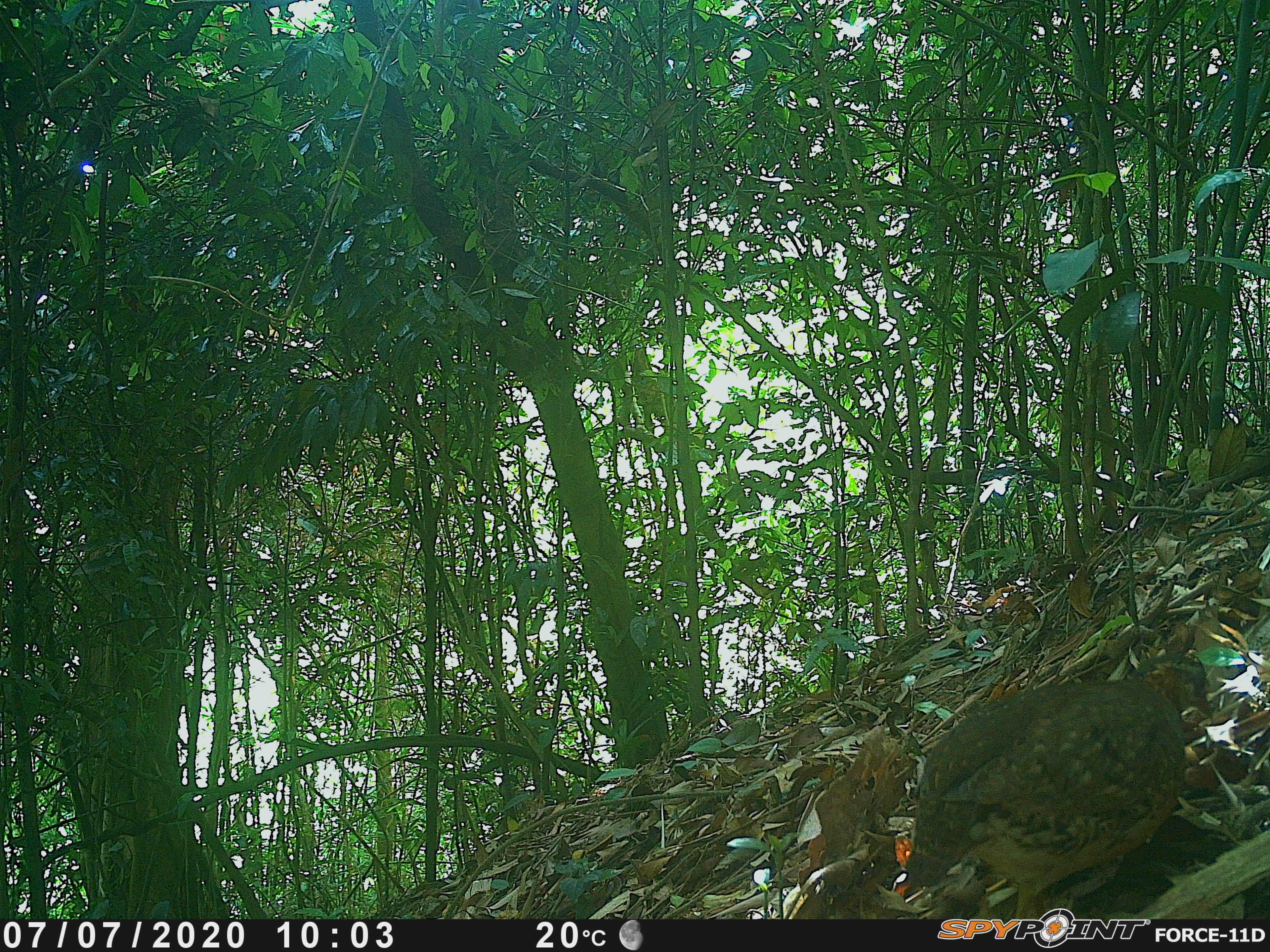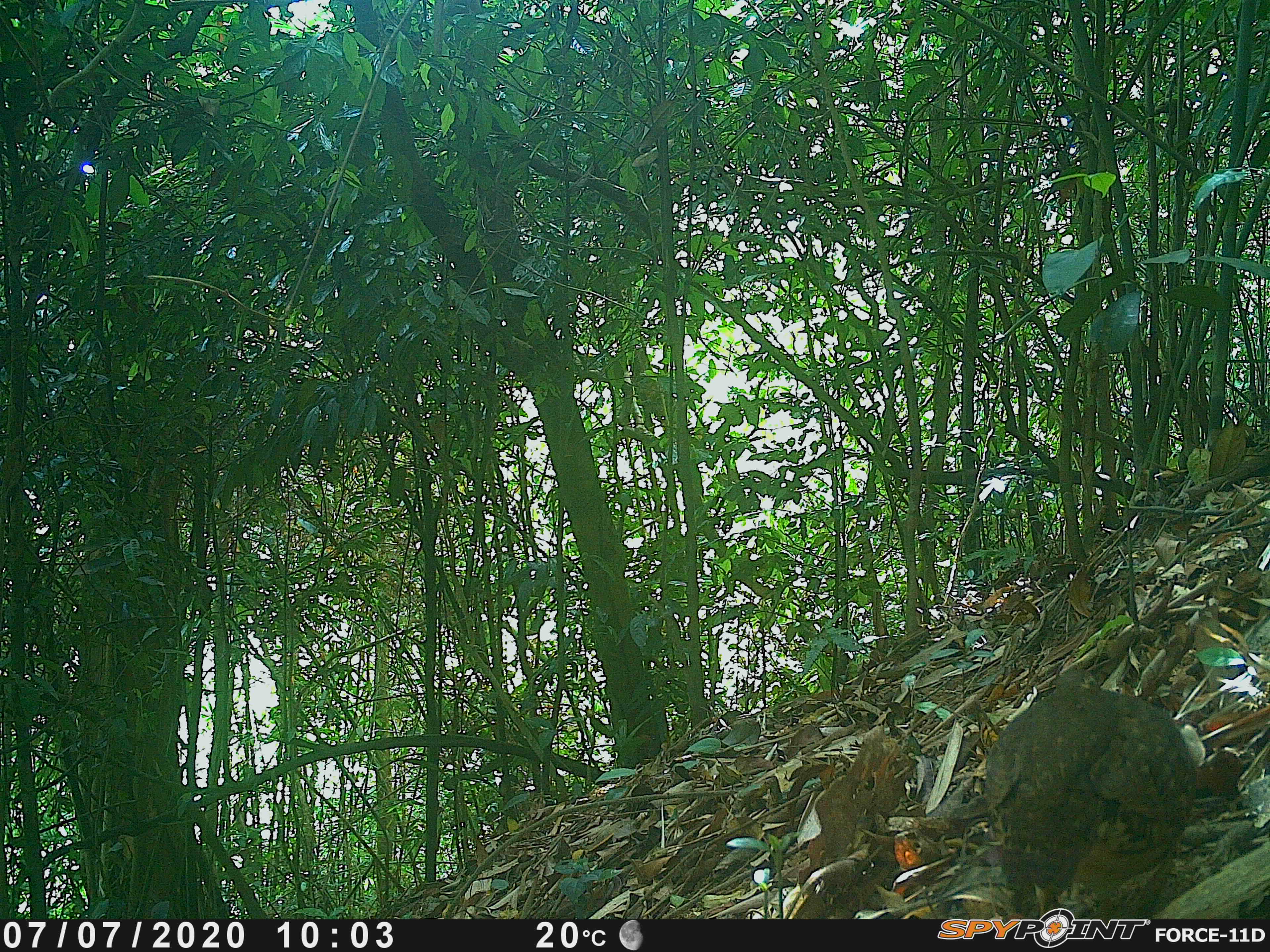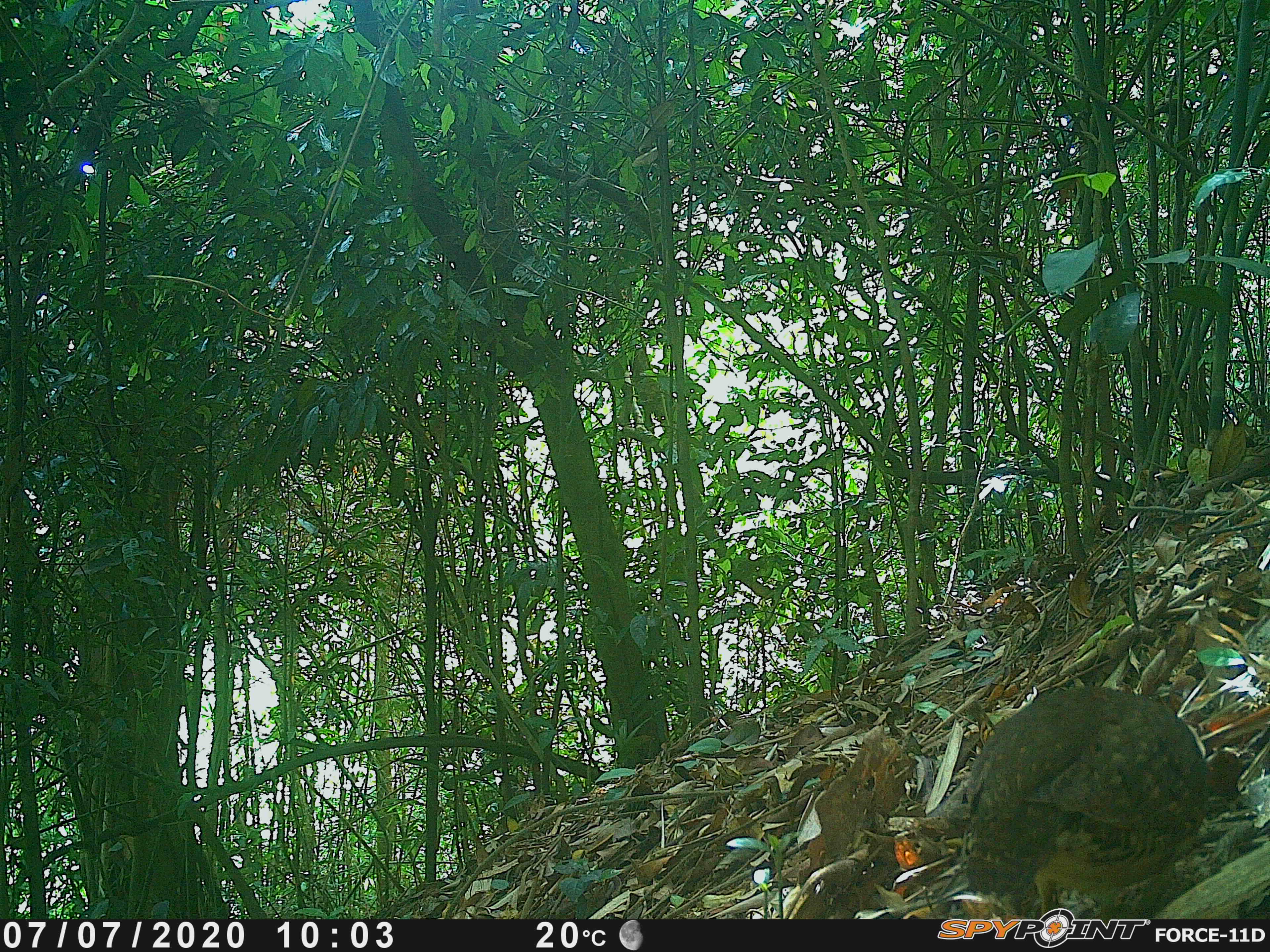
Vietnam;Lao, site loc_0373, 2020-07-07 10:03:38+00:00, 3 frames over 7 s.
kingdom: Animalia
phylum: Chordata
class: Aves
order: Galliformes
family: Phasianidae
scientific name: Phasianidae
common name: partridge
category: unidentified partridge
Unidentified partridge (partridge) (Phasianidae). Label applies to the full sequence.